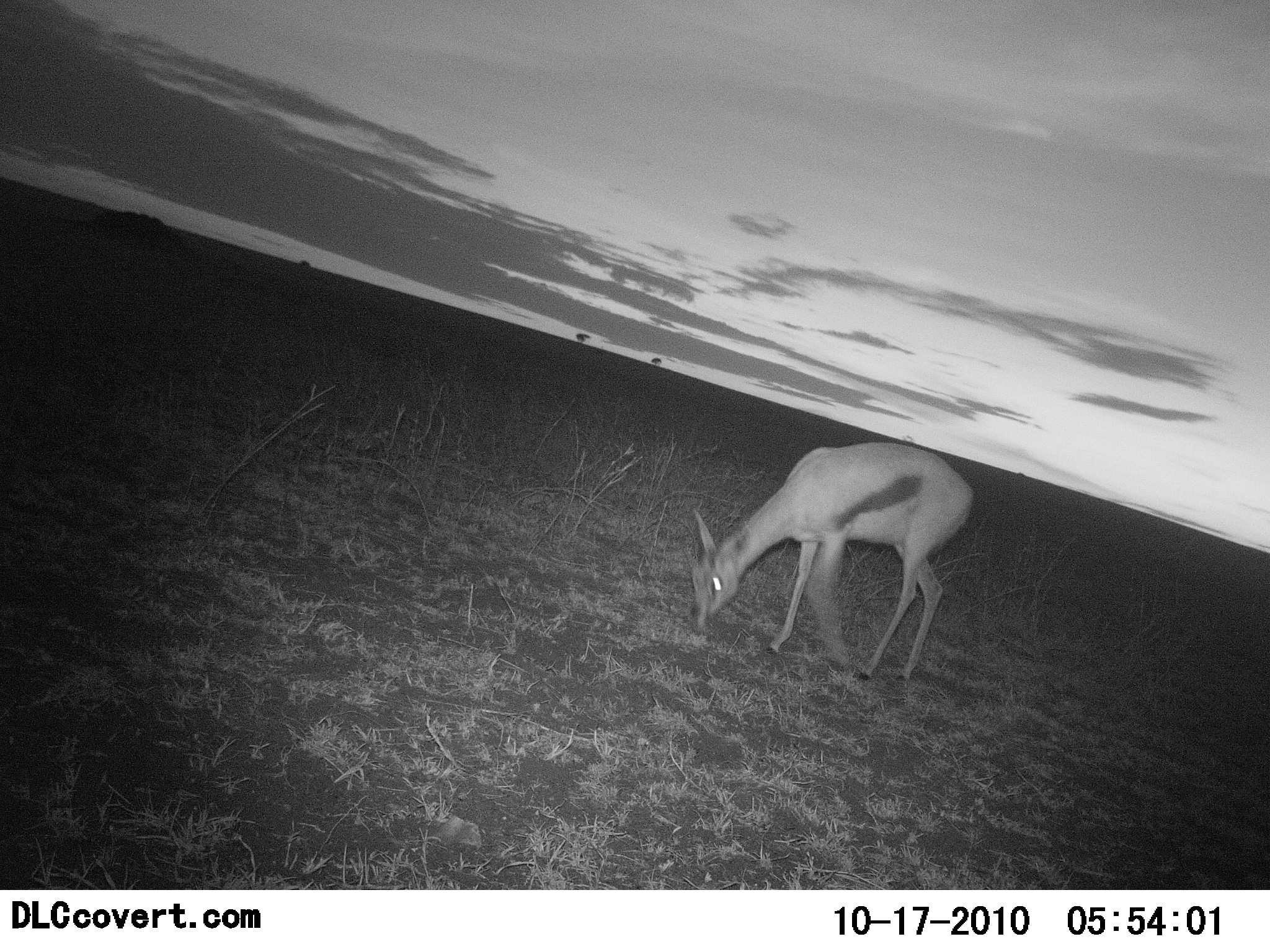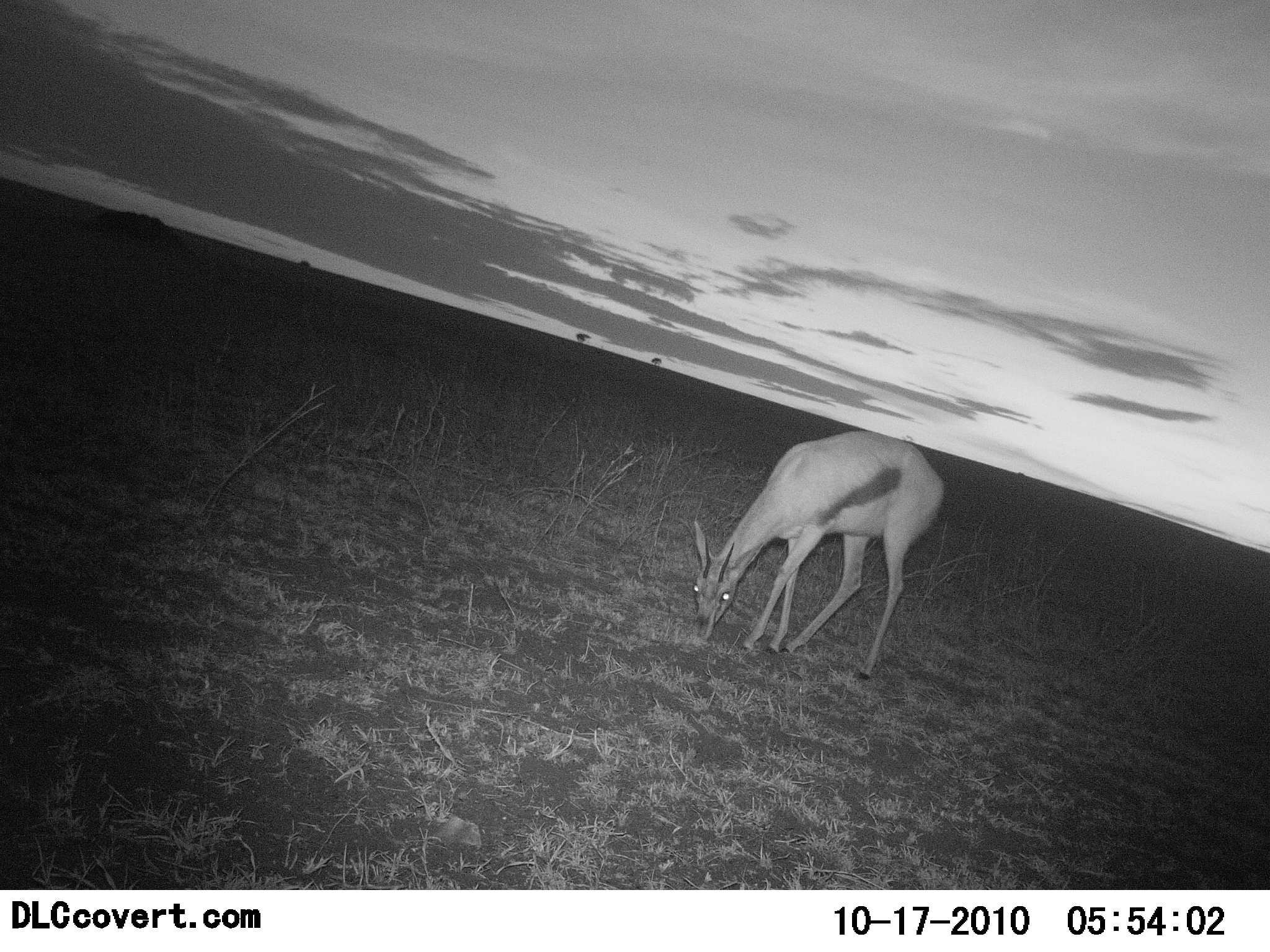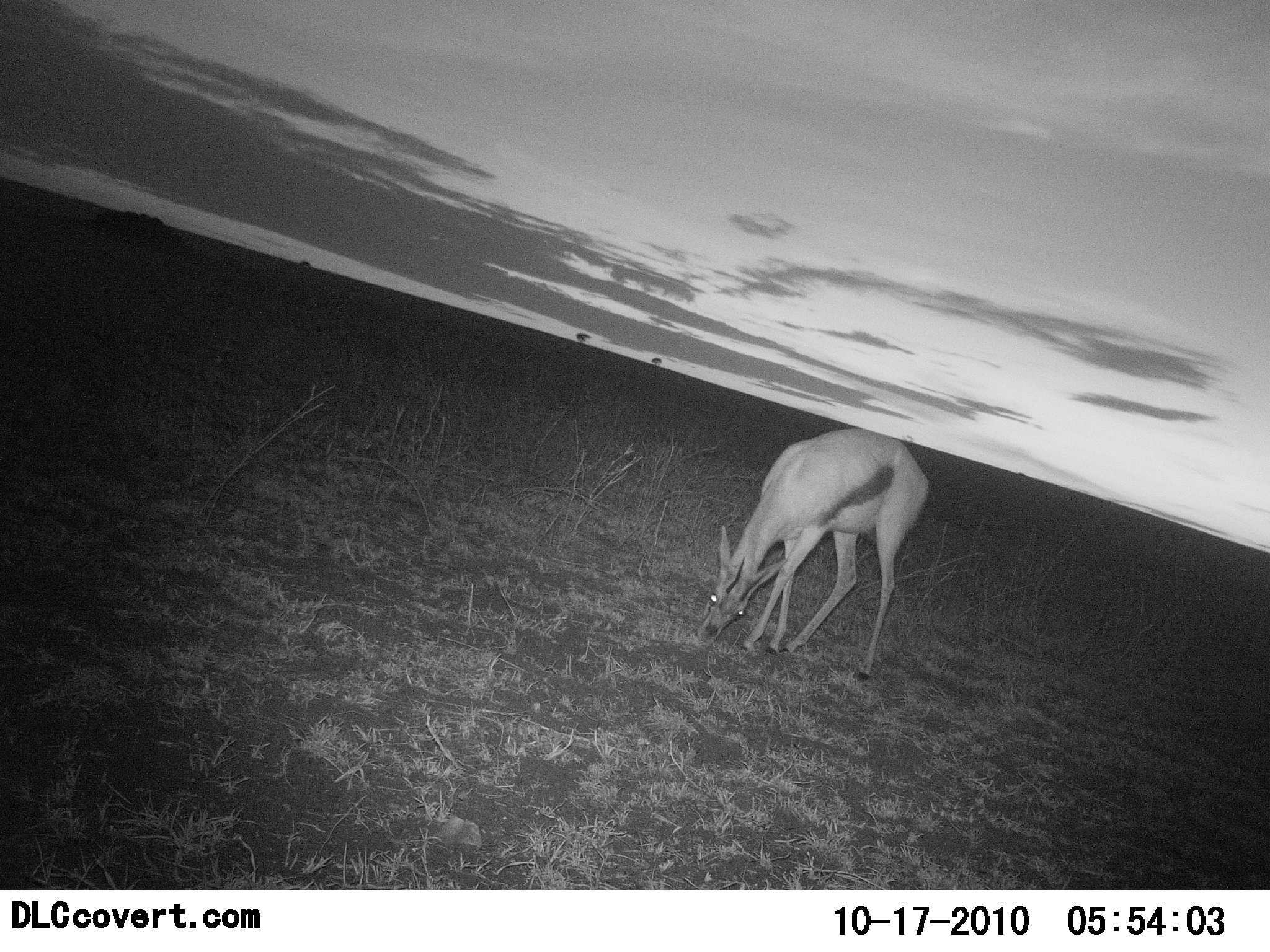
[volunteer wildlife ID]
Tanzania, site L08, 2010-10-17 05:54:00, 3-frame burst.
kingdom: Animalia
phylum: Chordata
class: Mammalia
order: Artiodactyla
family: Bovidae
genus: Eudorcas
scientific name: Eudorcas thomsonii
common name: thomson's gazelle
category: gazellethomsons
Gazellethomsons (thomson's gazelle) (Eudorcas thomsonii), count 1. Behavior (volunteer vote fractions): standing 8%, resting 0%, moving 0%, interacting 0%. Young present (vote fraction): 0%. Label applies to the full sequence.